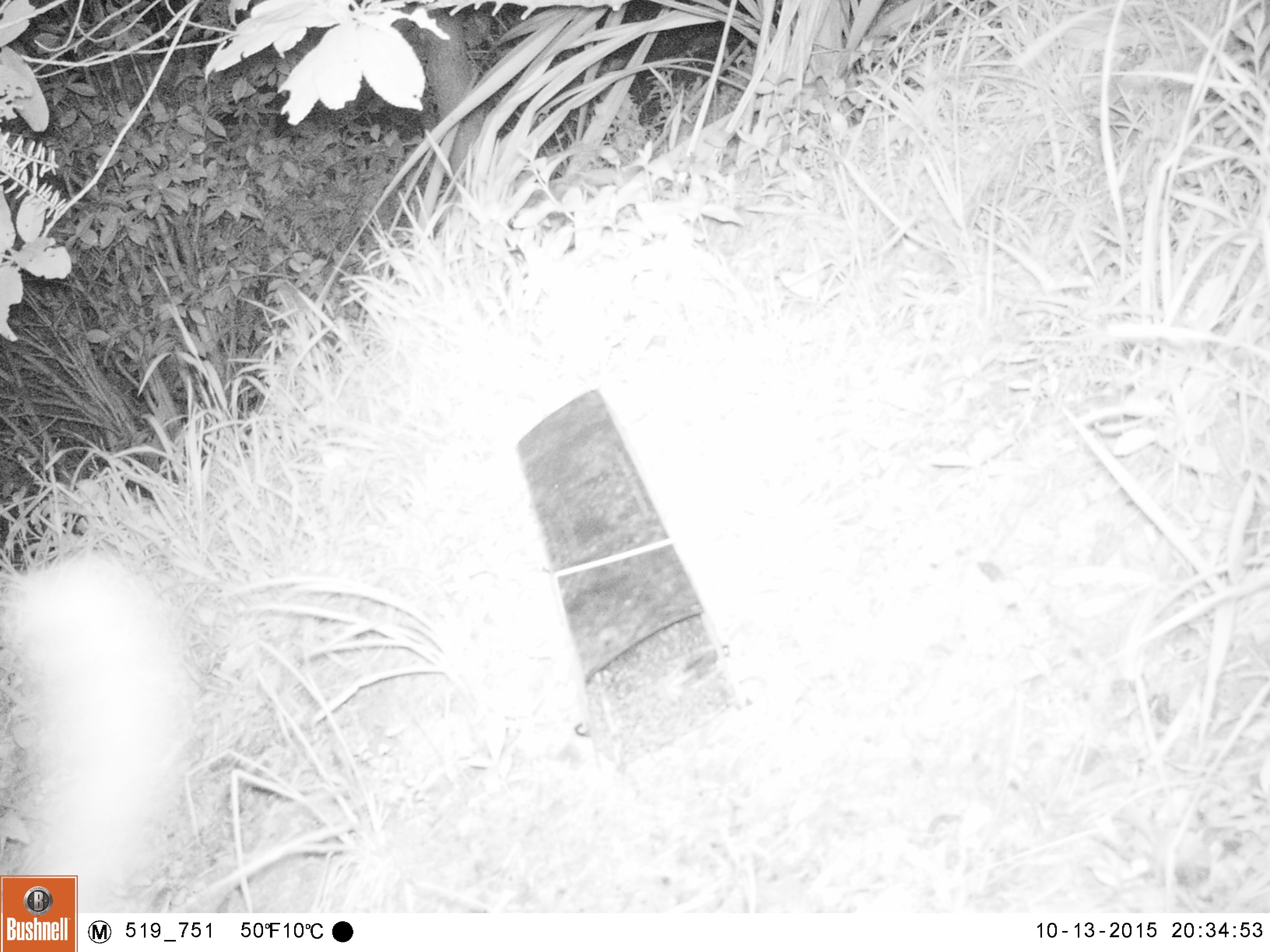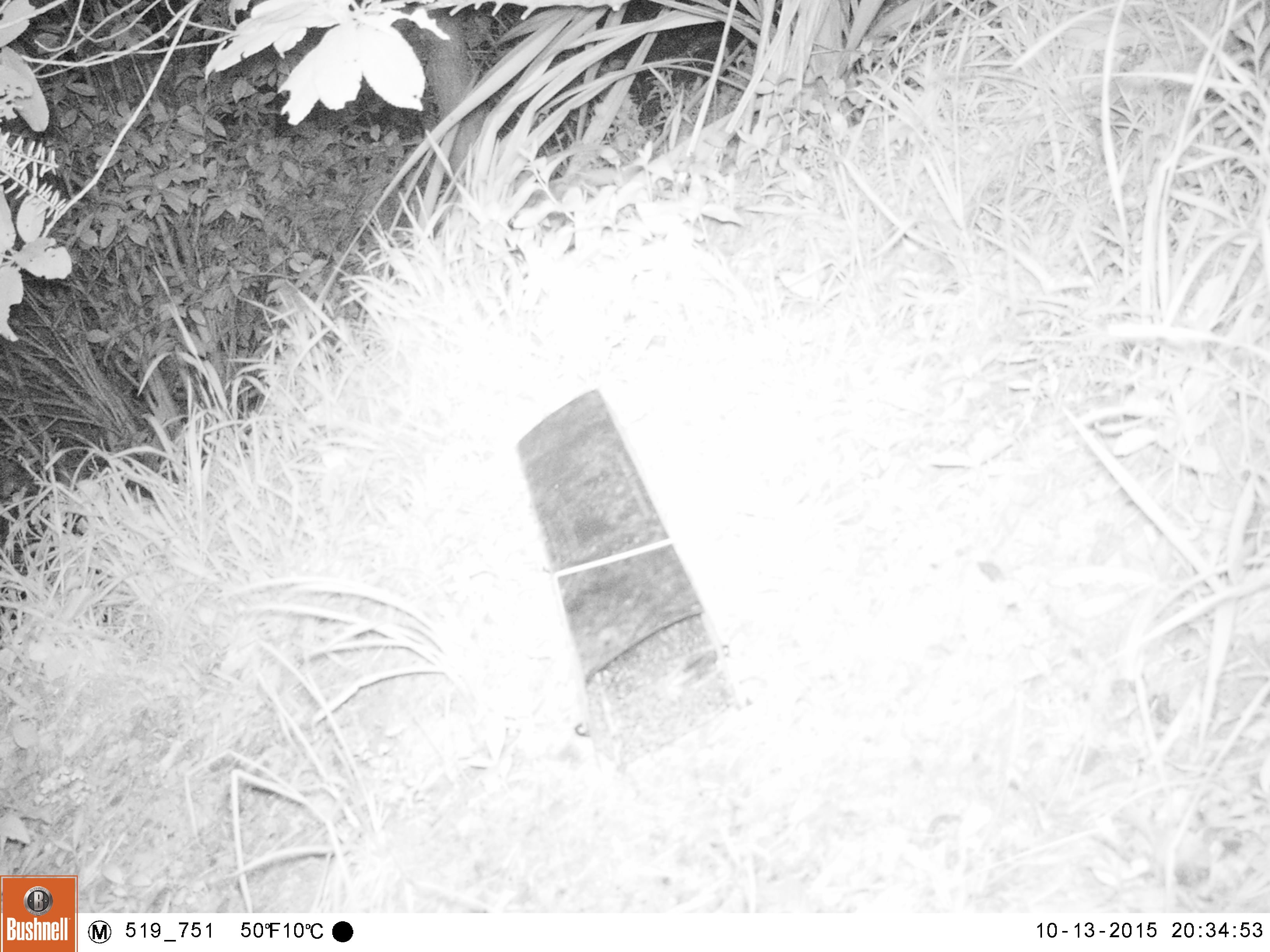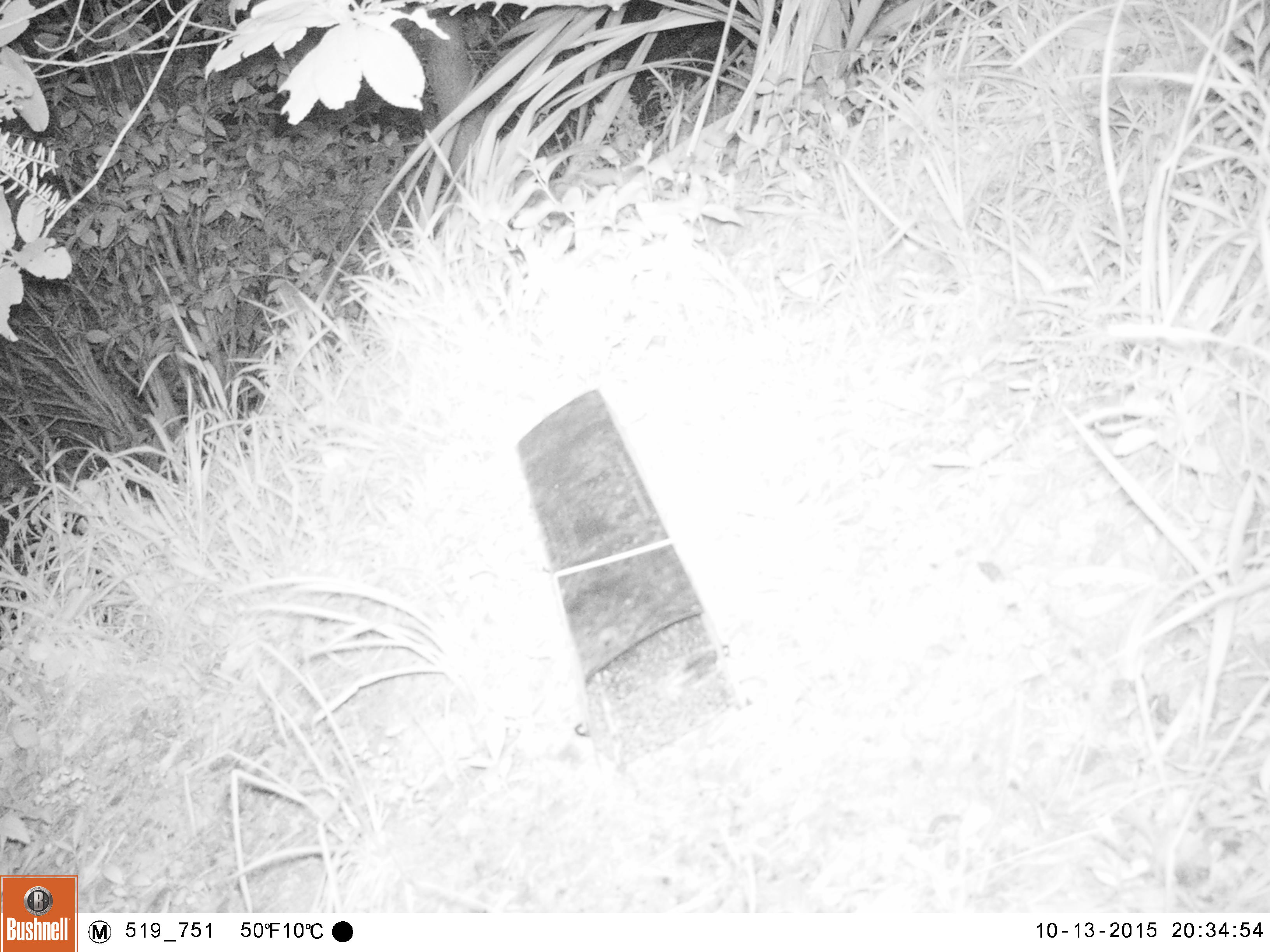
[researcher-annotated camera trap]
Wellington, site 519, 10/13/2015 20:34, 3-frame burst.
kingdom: Animalia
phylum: Chordata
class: Mammalia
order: Carnivora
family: Felidae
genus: Felis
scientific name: Felis catus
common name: cat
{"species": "cat (Felis catus)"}